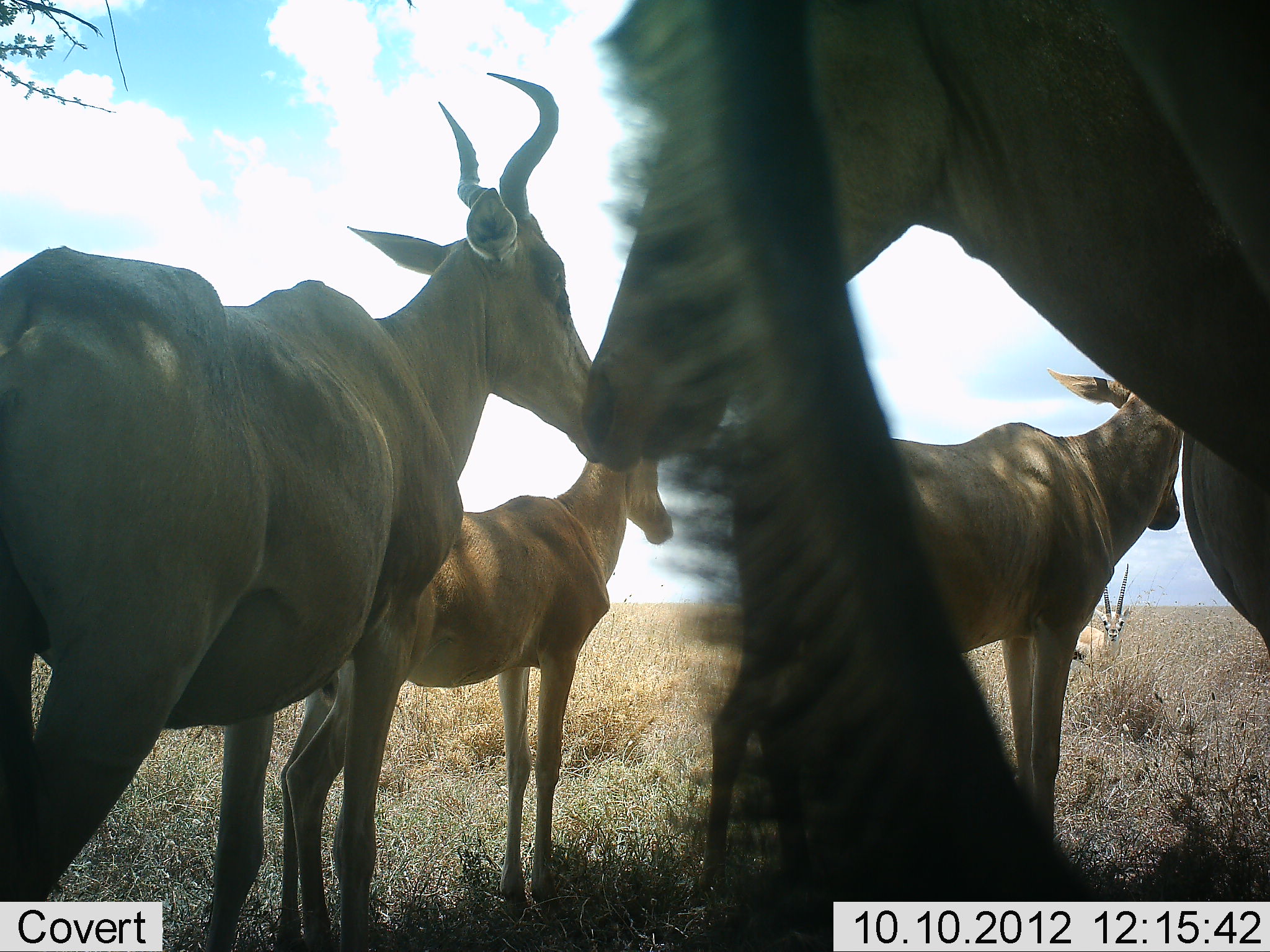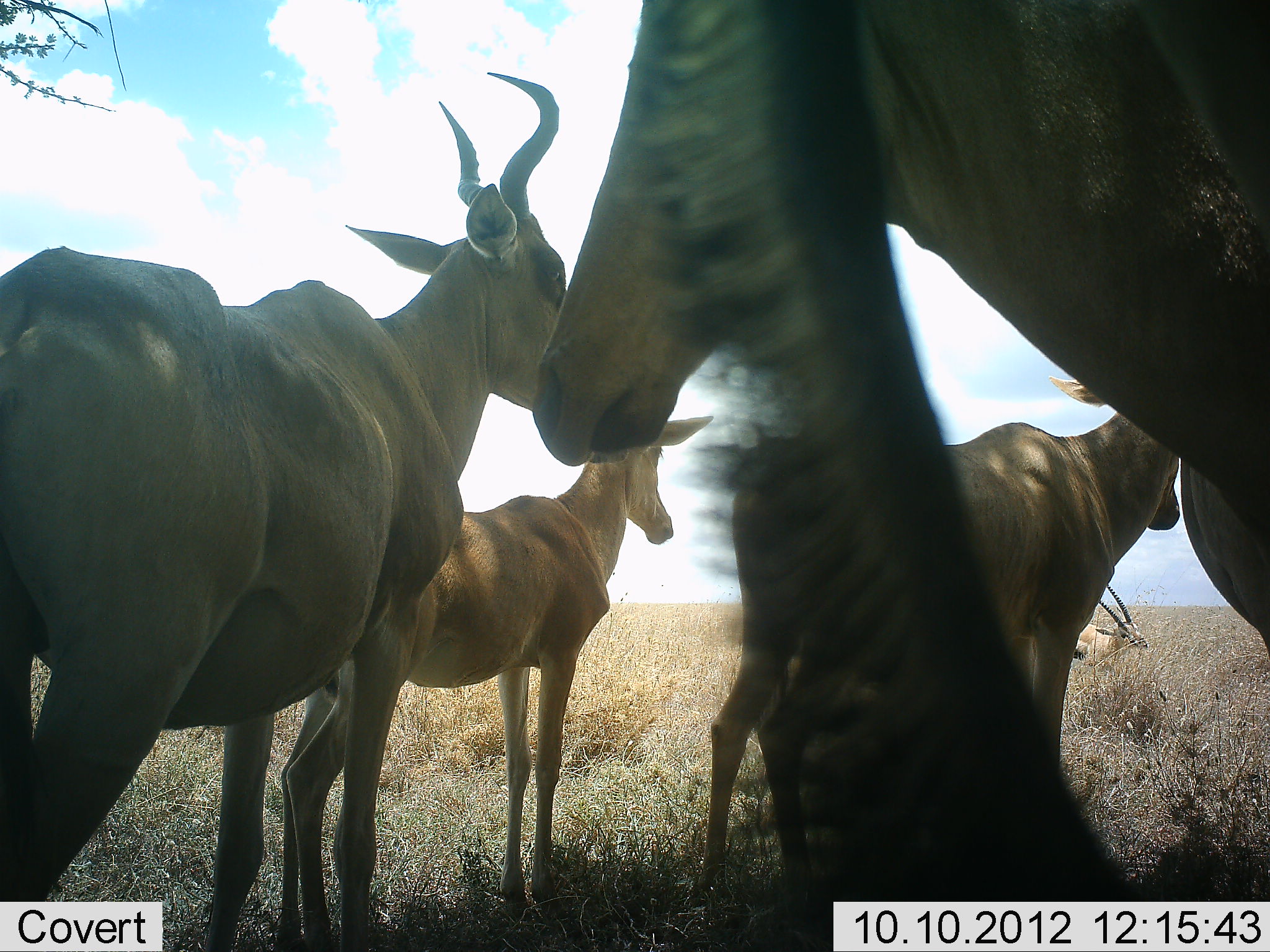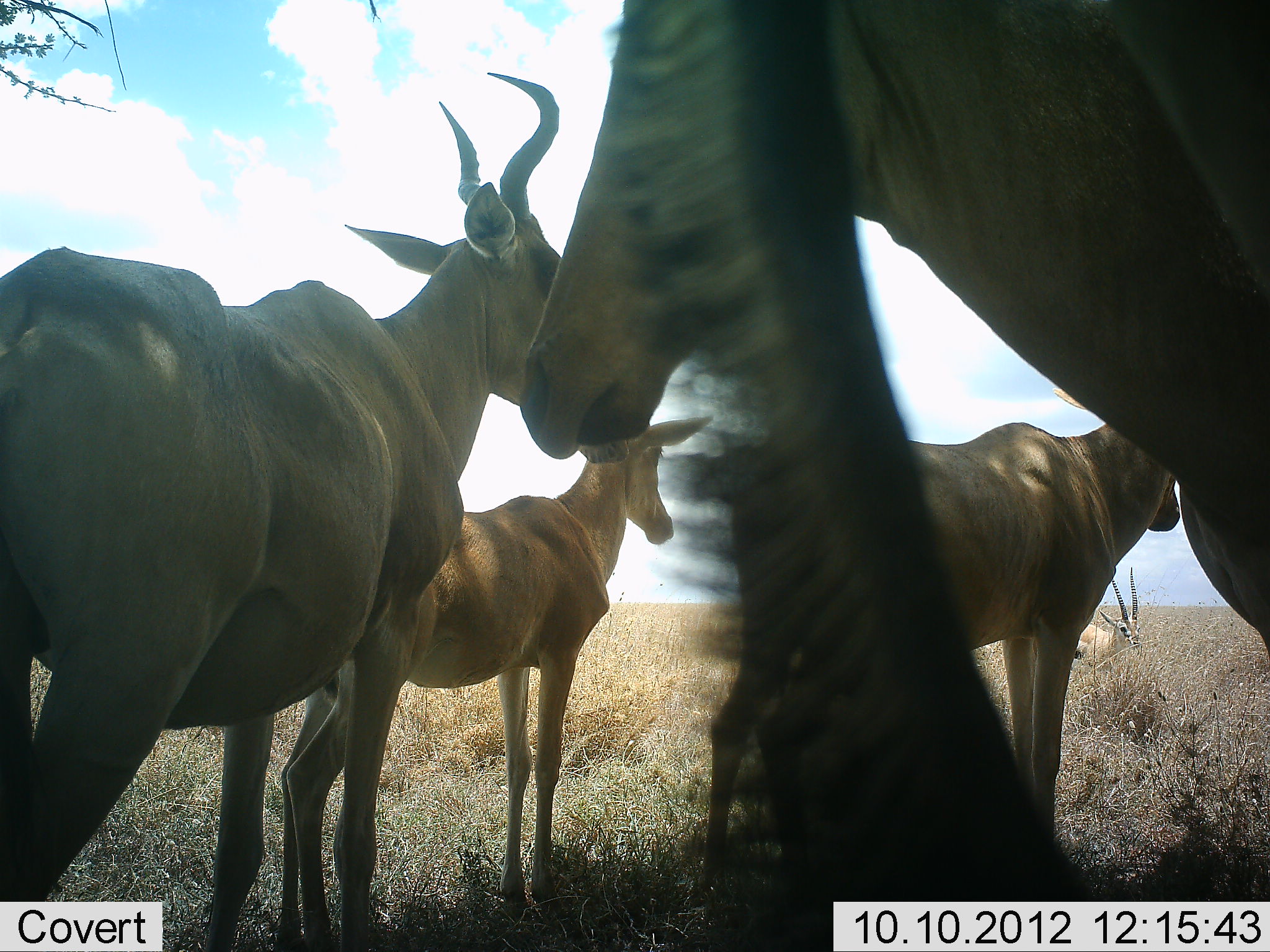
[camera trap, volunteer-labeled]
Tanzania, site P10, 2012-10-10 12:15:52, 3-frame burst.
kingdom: Animalia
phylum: Chordata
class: Mammalia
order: Artiodactyla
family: Bovidae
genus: Alcelaphus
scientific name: Alcelaphus buselaphus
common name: hartebeest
Hartebeest (Alcelaphus buselaphus), count 5. Behavior (volunteer vote fractions): standing 93%, resting 7%, moving 0%, interacting 0%. Young present (vote fraction): 43%. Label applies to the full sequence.